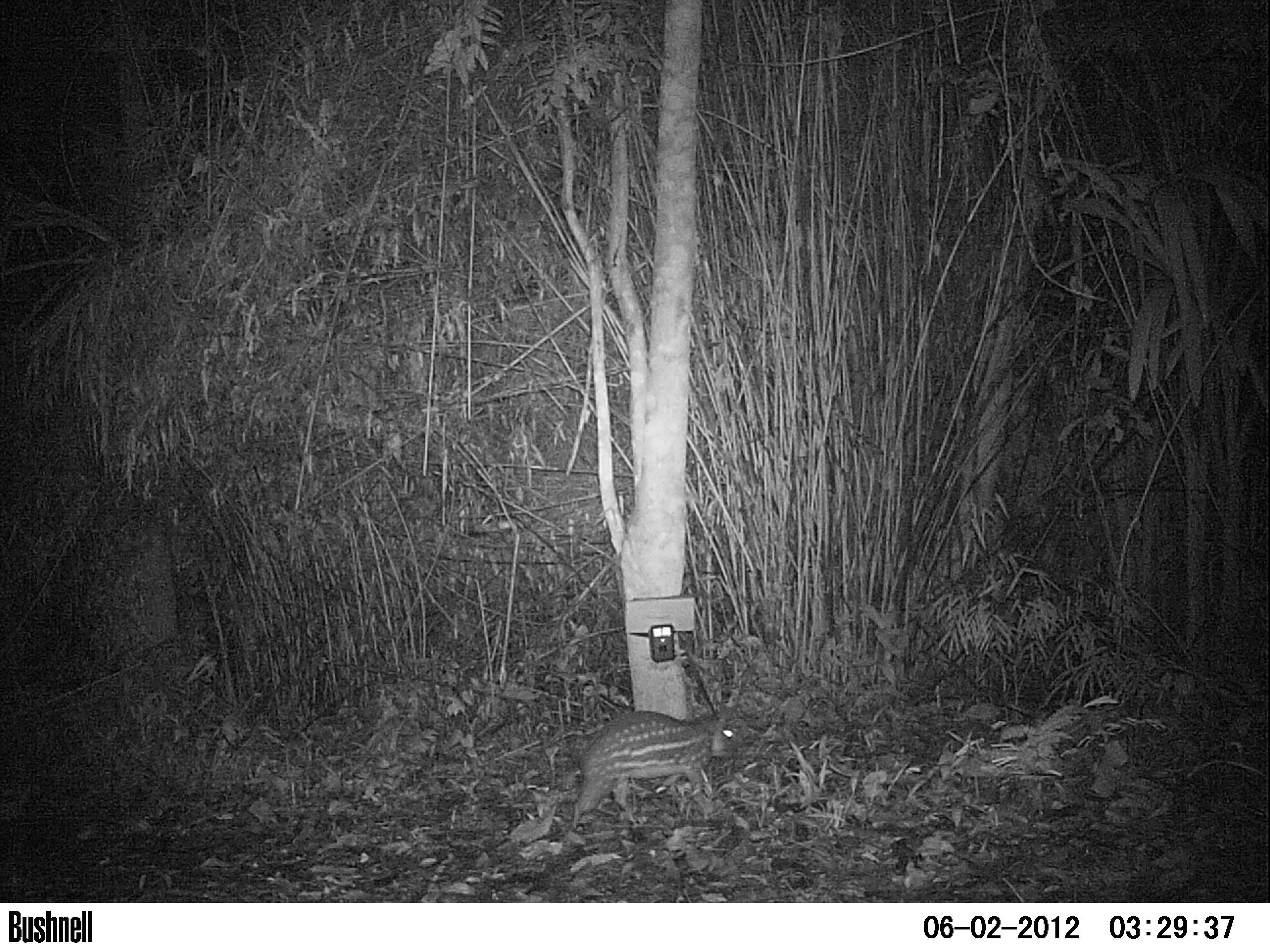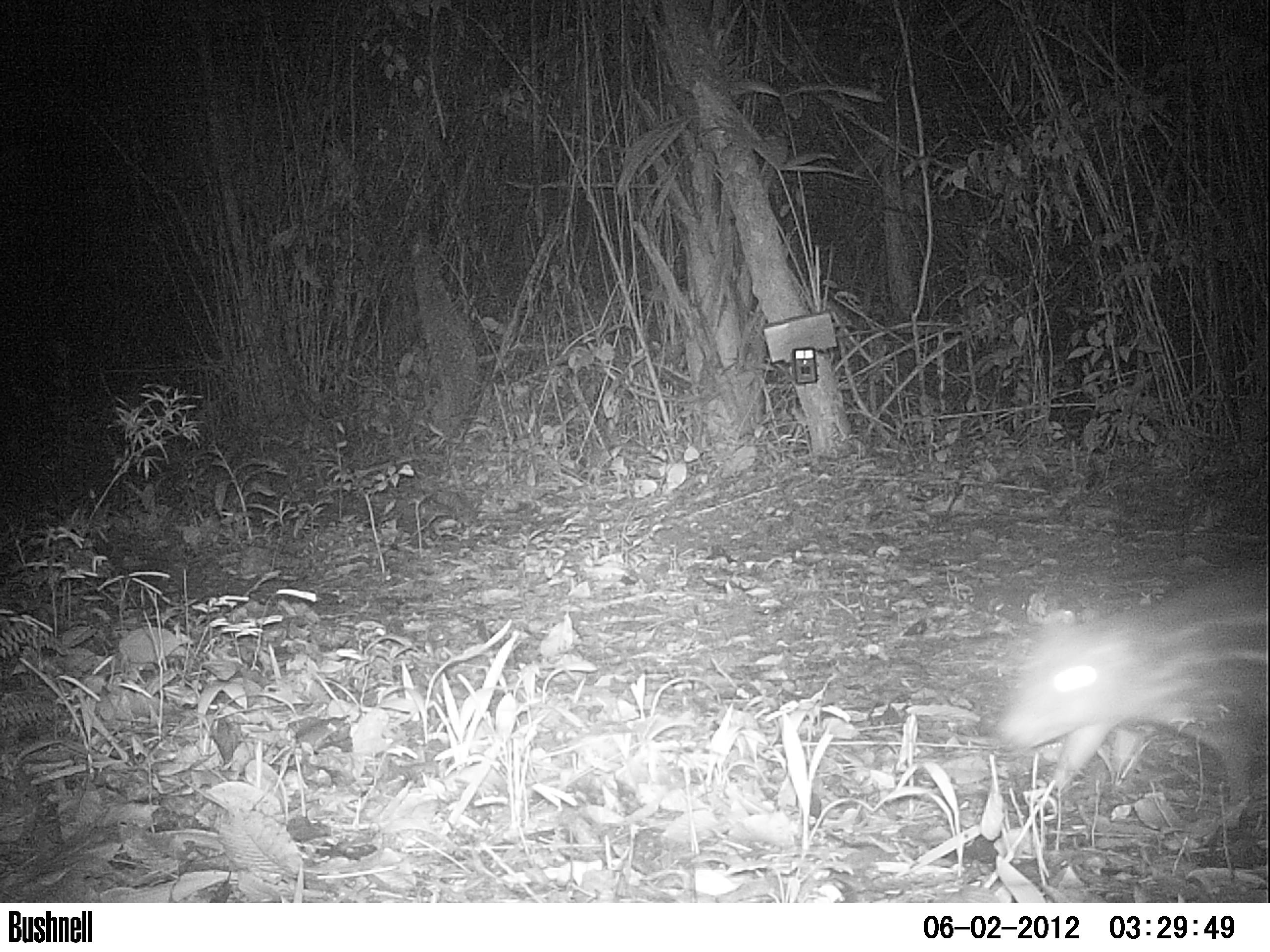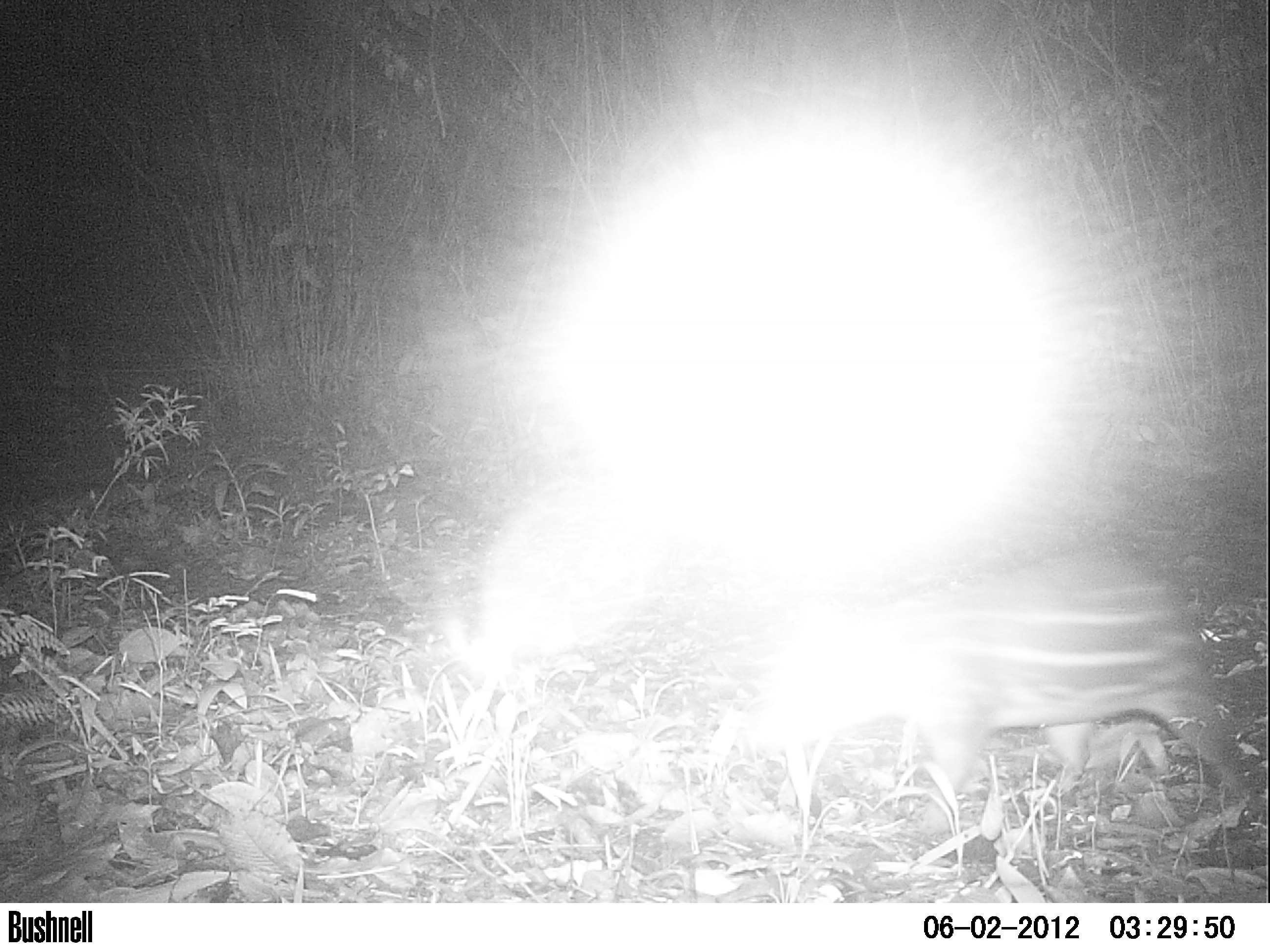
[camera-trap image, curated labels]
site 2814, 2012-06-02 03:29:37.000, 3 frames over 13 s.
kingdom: Animalia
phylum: Chordata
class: Mammalia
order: Rodentia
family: Cuniculidae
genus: Cuniculus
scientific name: Cuniculus paca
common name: spotted paca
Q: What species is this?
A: Cuniculus paca (spotted paca).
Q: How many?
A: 1.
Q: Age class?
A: Adult.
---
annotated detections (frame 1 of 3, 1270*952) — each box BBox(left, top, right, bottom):
cuniculus paca: BBox(569, 710, 742, 829)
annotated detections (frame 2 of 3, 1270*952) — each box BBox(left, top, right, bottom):
cuniculus paca: BBox(989, 556, 1268, 835)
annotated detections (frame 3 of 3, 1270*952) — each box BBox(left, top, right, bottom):
cuniculus paca: BBox(752, 541, 1266, 841)